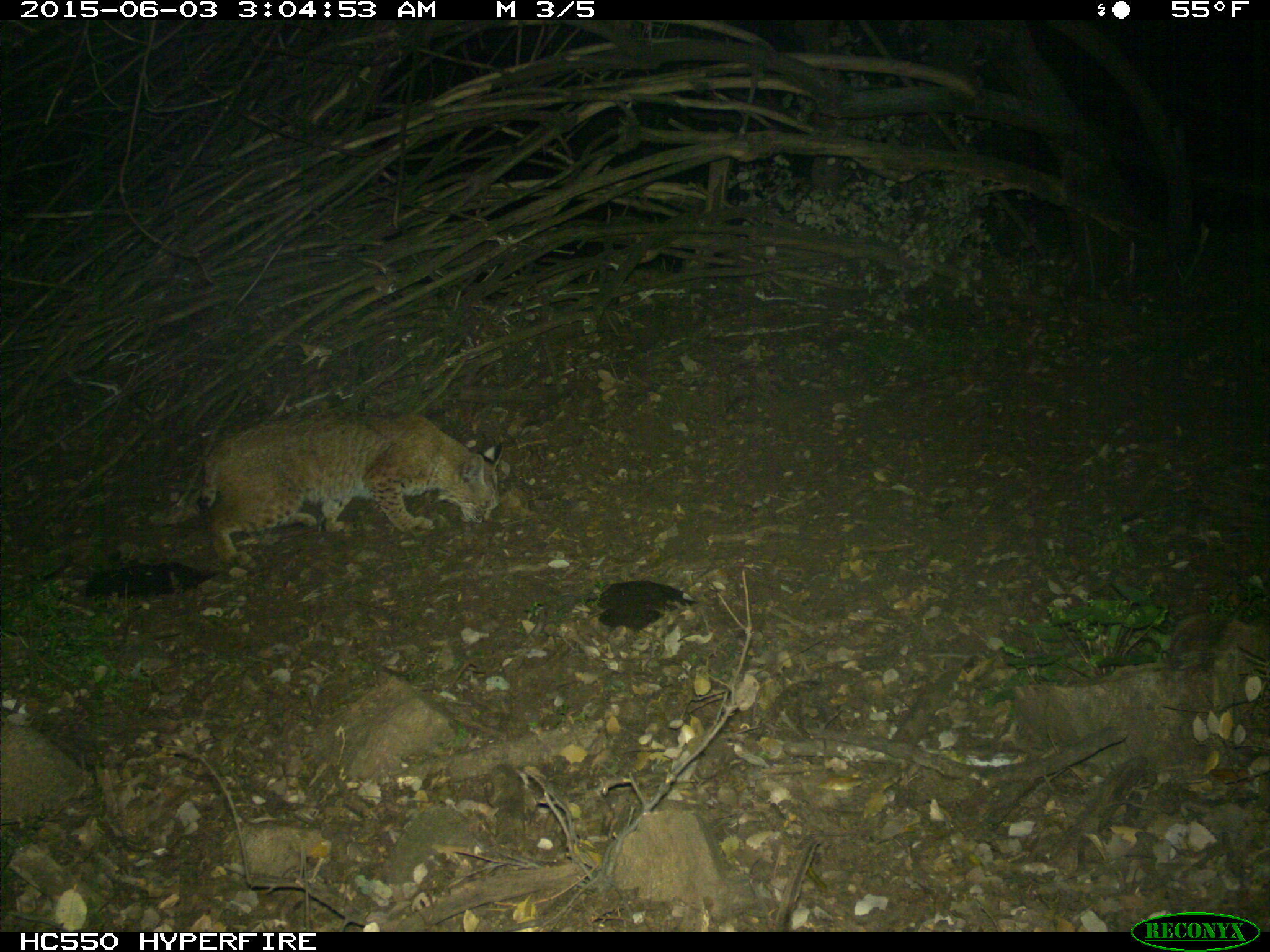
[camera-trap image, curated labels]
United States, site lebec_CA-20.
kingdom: Animalia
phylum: Chordata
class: Mammalia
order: Carnivora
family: Felidae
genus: Lynx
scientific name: Lynx rufus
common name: bobcat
Lynx rufus (bobcat).